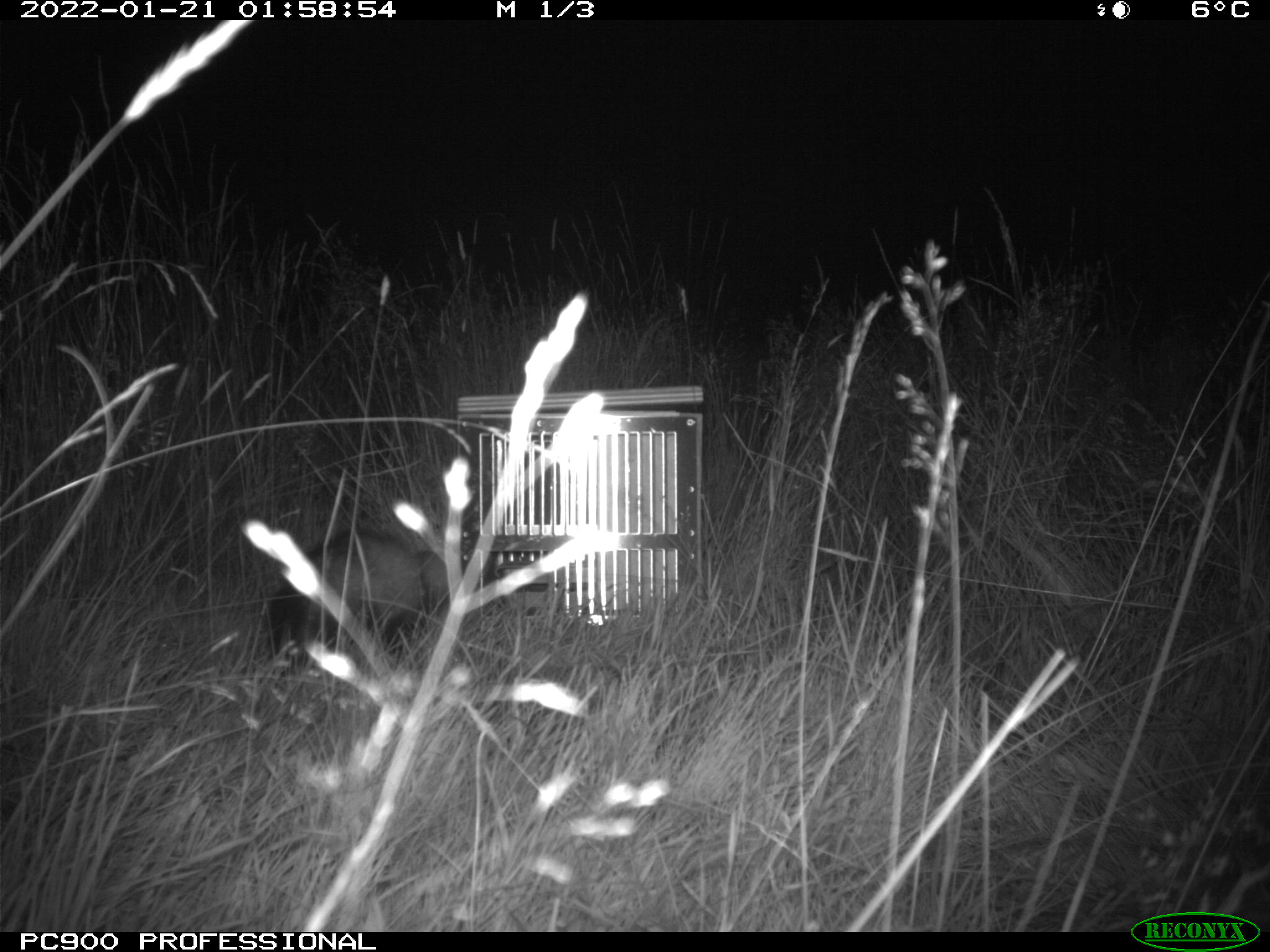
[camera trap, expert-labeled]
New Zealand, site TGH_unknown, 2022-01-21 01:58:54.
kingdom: Animalia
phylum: Chordata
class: Mammalia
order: Carnivora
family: Mustelidae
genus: Mustela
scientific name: Mustela furo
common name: ferret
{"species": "ferret (Mustela furo)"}